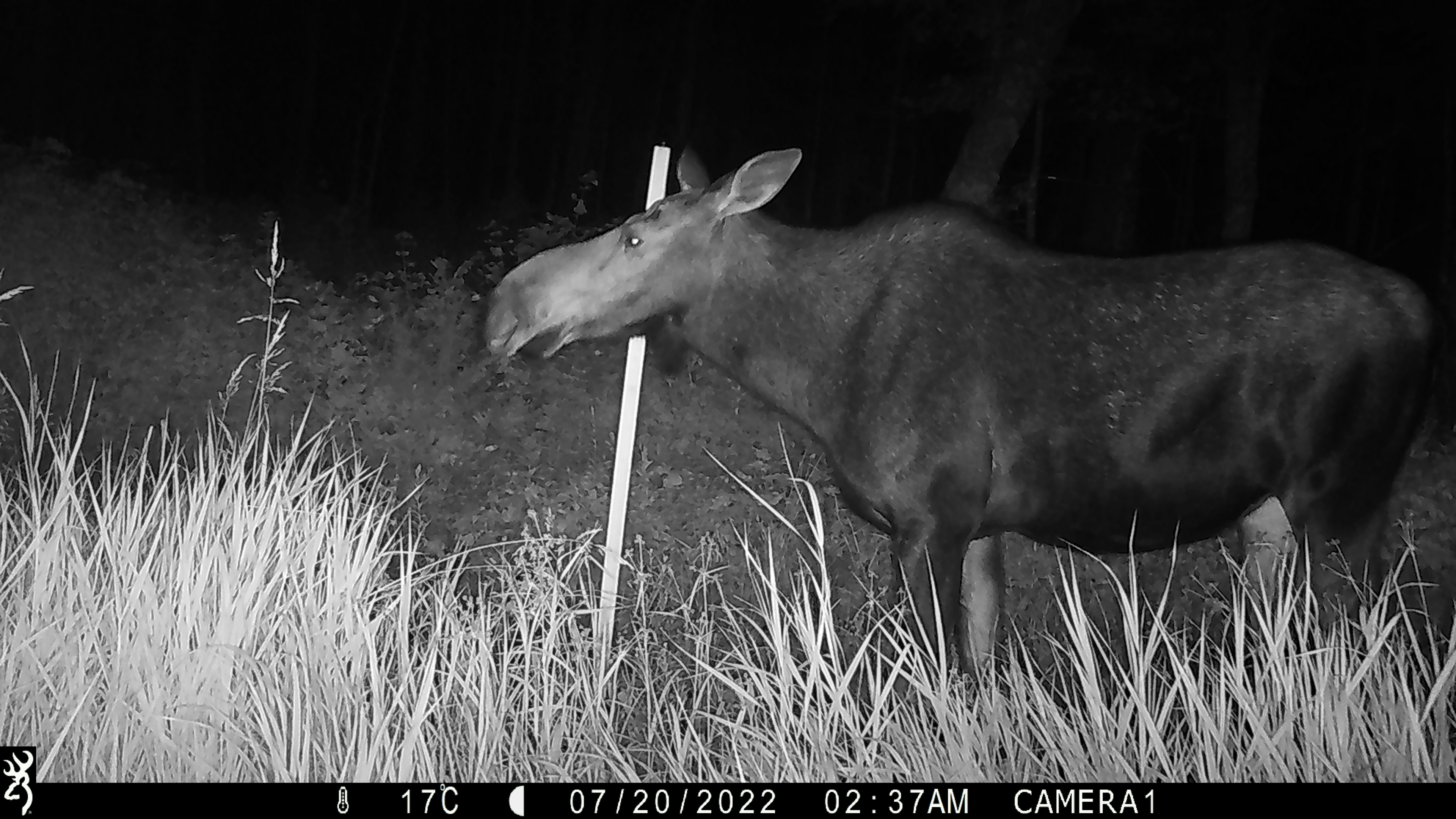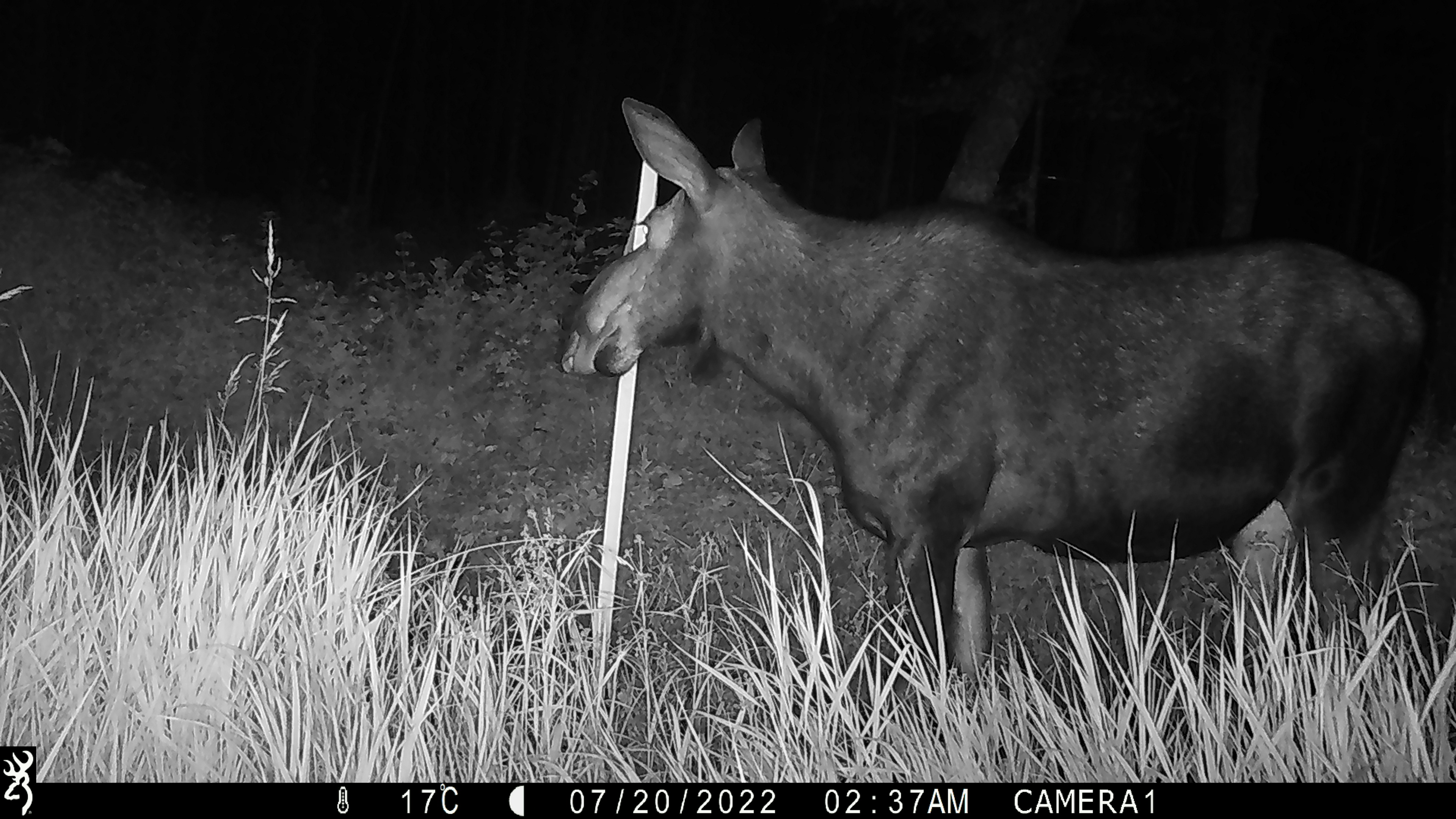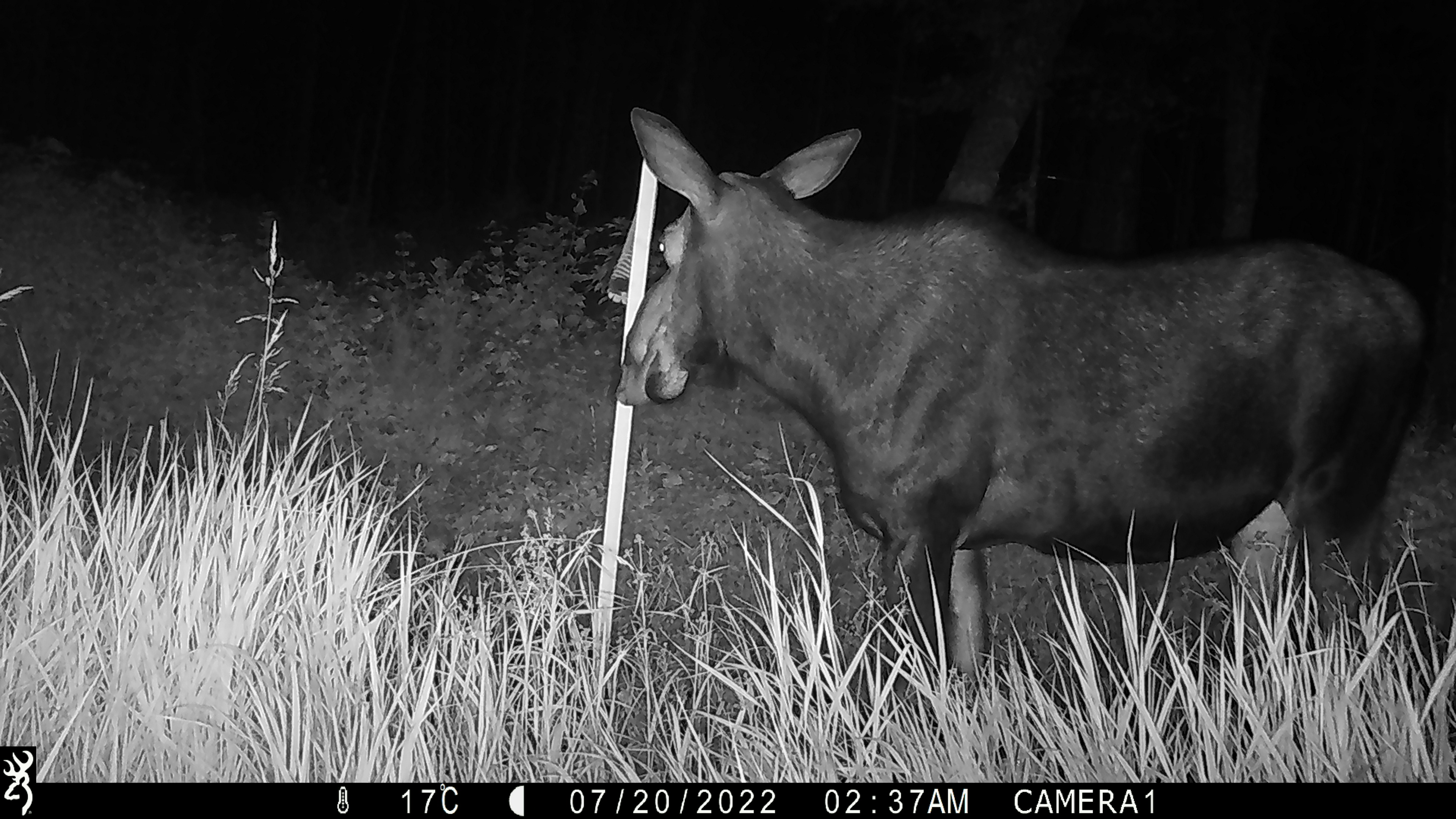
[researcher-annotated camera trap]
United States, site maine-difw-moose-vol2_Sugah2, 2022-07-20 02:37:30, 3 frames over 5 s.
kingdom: Animalia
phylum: Chordata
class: Mammalia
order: Artiodactyla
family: Cervidae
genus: Alces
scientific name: Alces alces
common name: moose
Moose (Alces alces).